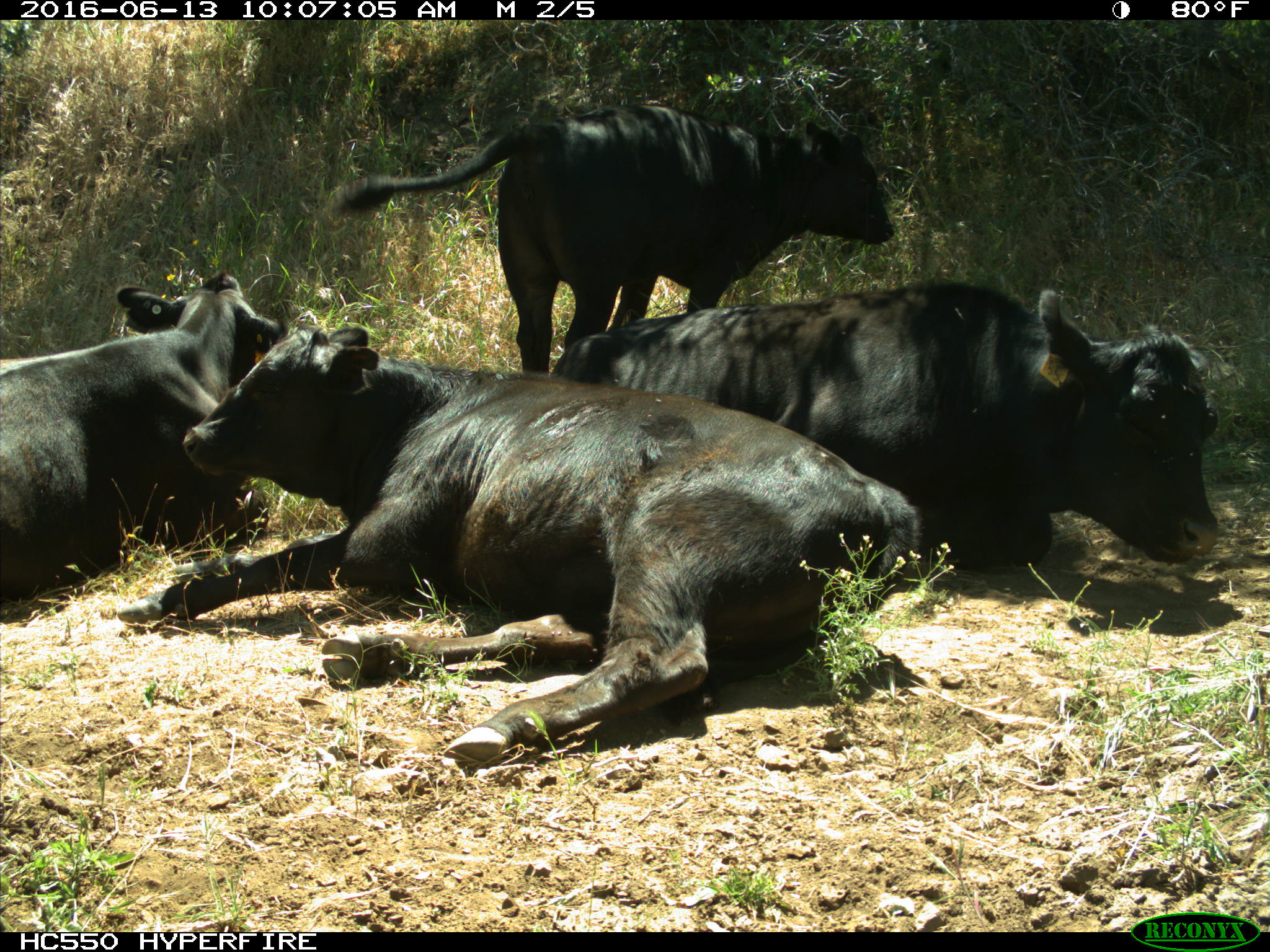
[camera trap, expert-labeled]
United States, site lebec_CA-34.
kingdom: Animalia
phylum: Chordata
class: Mammalia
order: Artiodactyla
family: Bovidae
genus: Bos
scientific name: Bos taurus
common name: domestic cow